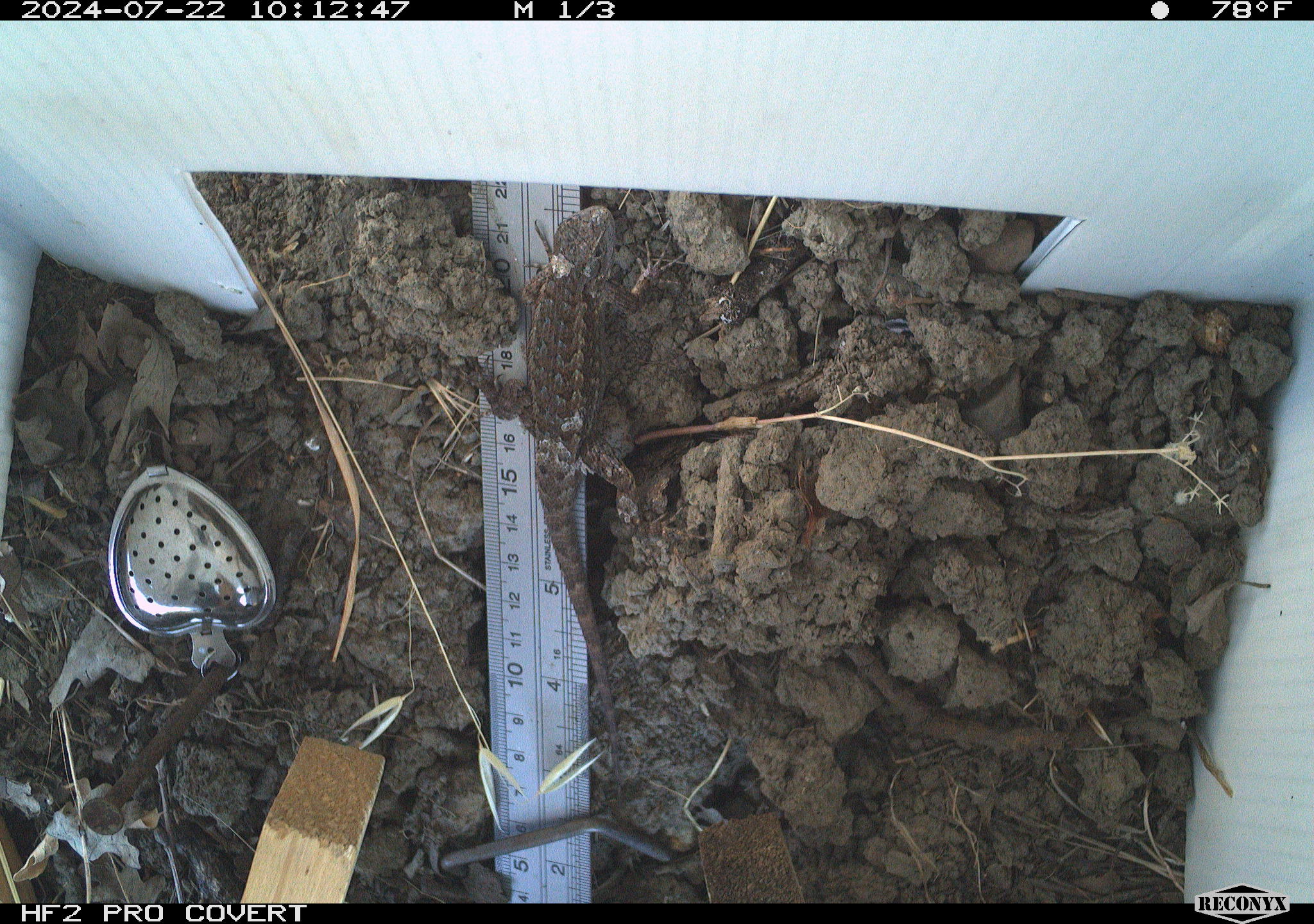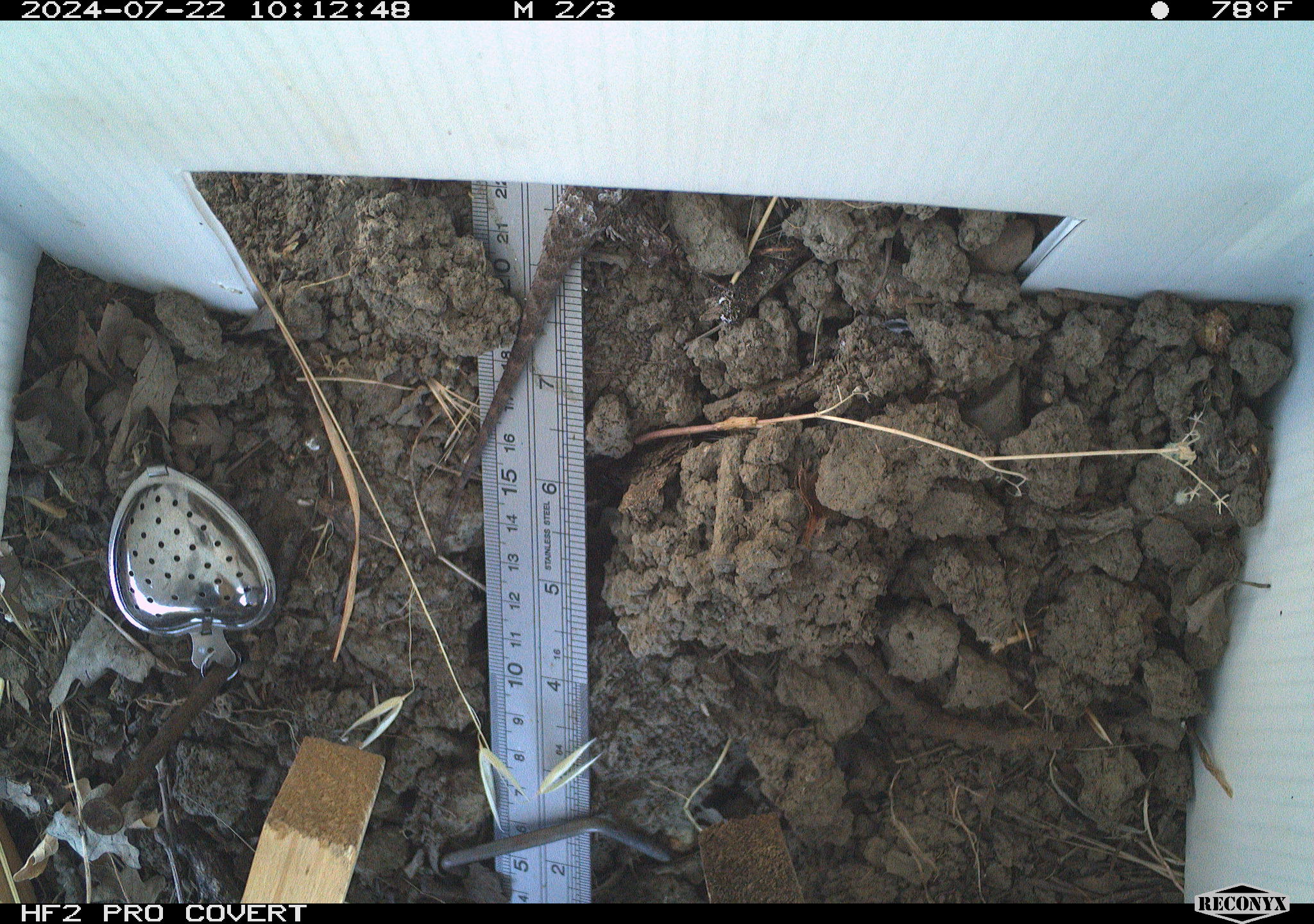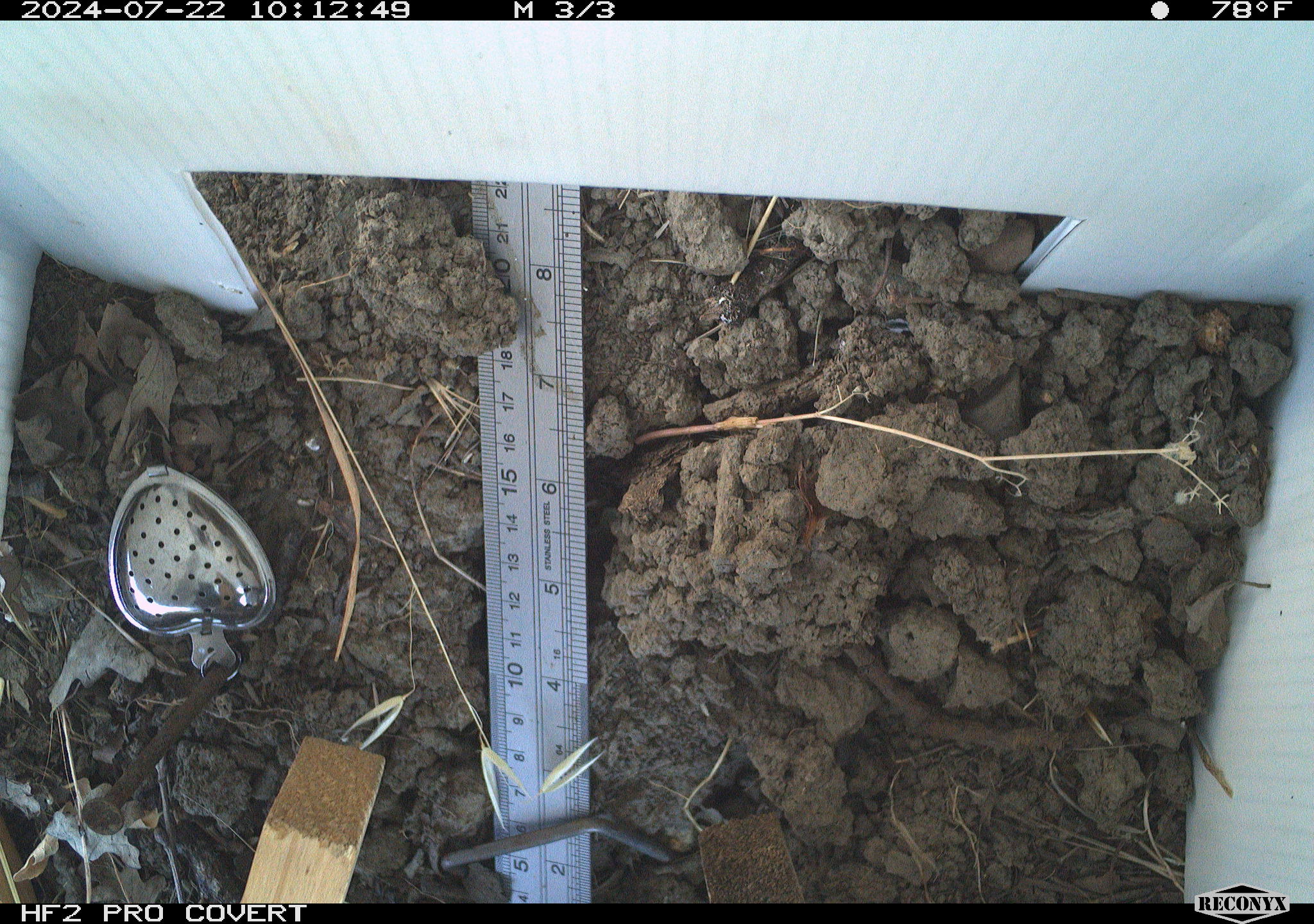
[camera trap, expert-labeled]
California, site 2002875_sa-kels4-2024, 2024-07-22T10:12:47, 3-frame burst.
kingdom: Animalia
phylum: Chordata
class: Reptilia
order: Squamata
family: Phrynosomatidae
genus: Sceloporus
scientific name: Sceloporus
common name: spiny lizards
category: sceloporus species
Sceloporus species (spiny lizards) (Sceloporus).